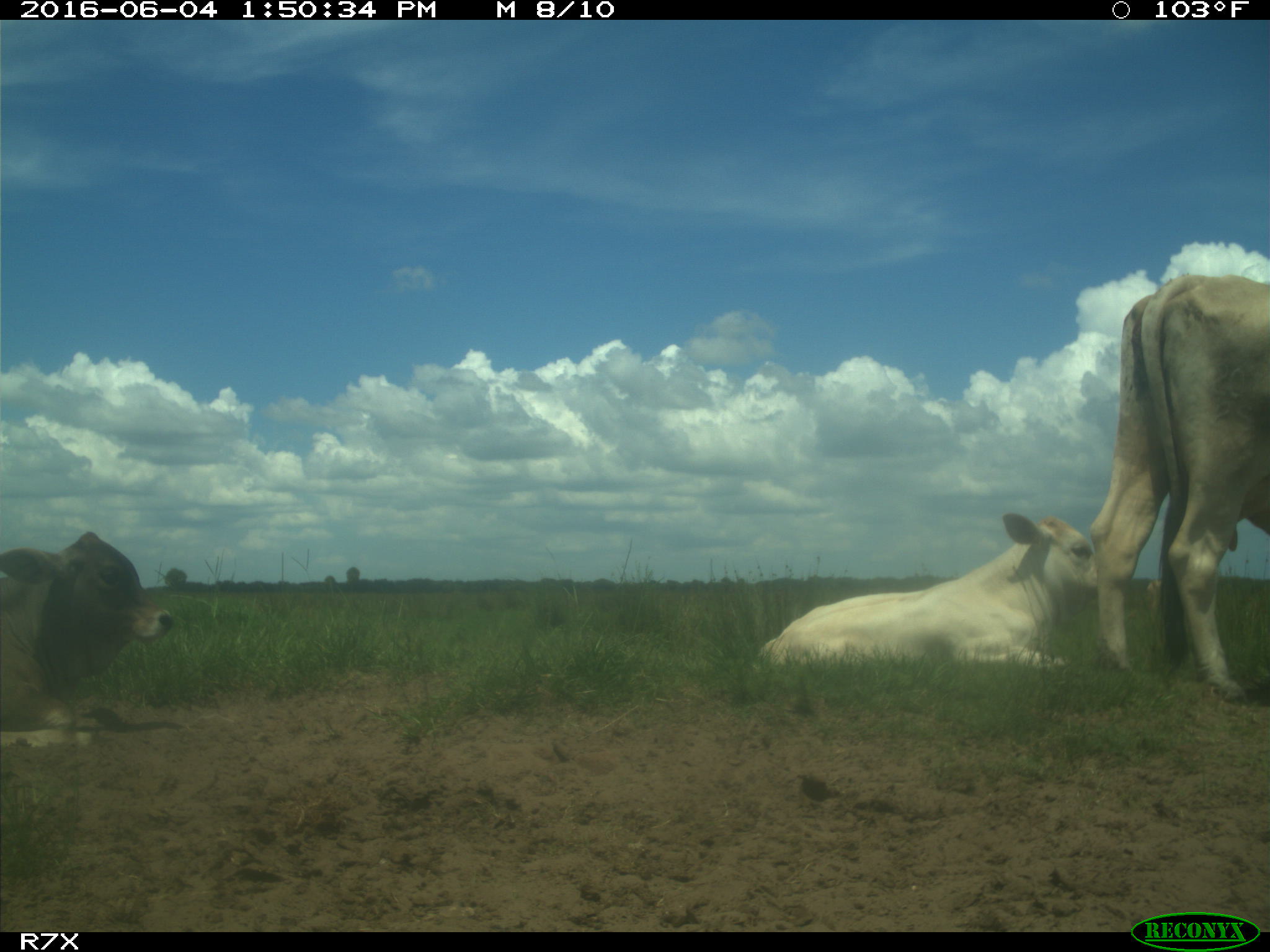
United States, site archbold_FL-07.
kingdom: Animalia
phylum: Chordata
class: Mammalia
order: Artiodactyla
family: Bovidae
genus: Bos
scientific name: Bos taurus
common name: domestic cow